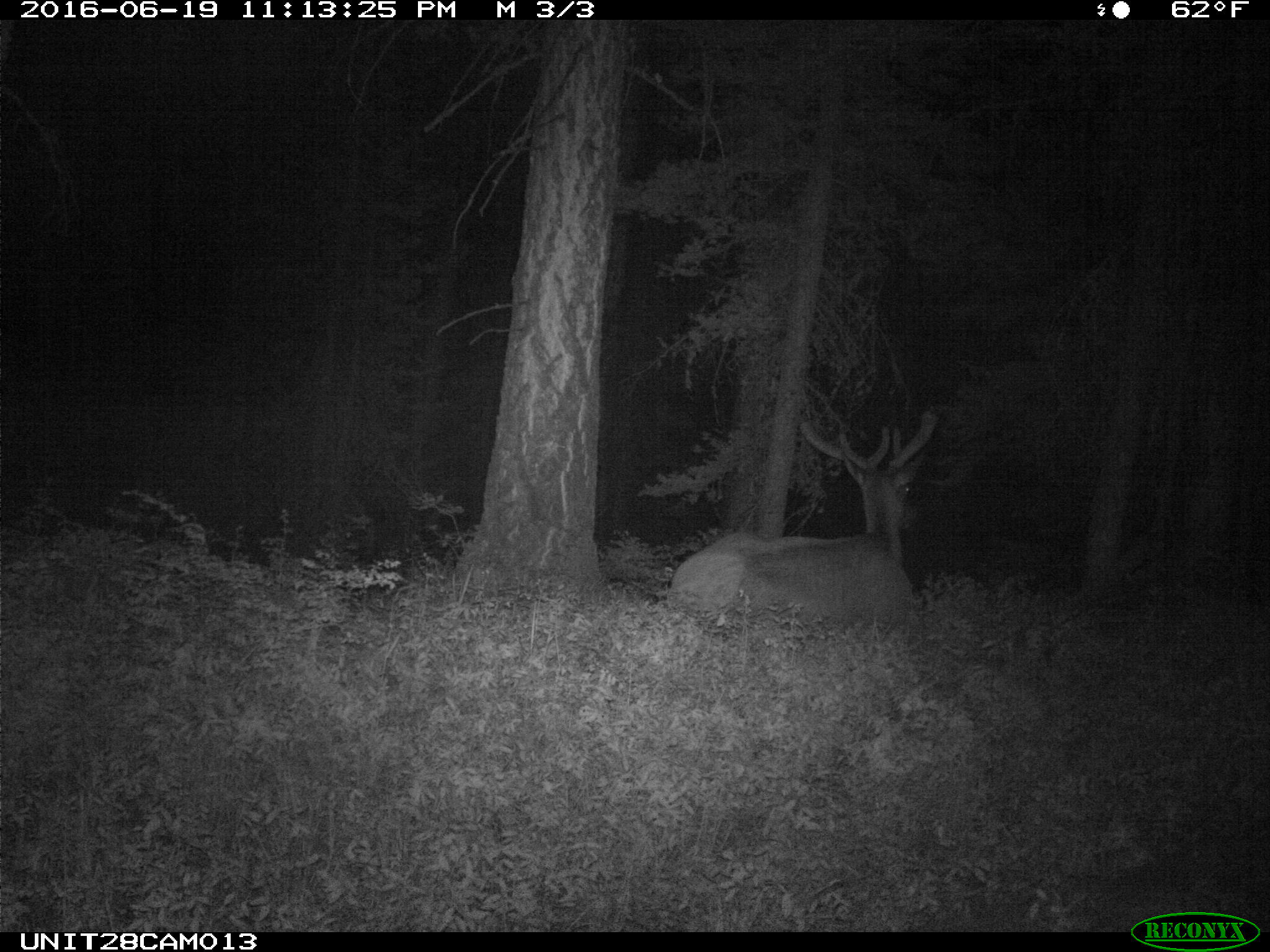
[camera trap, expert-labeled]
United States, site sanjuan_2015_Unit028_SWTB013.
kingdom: Animalia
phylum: Chordata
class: Mammalia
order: Artiodactyla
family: Cervidae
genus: Cervus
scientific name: Cervus elaphus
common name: red deer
Cervus elaphus (red deer).